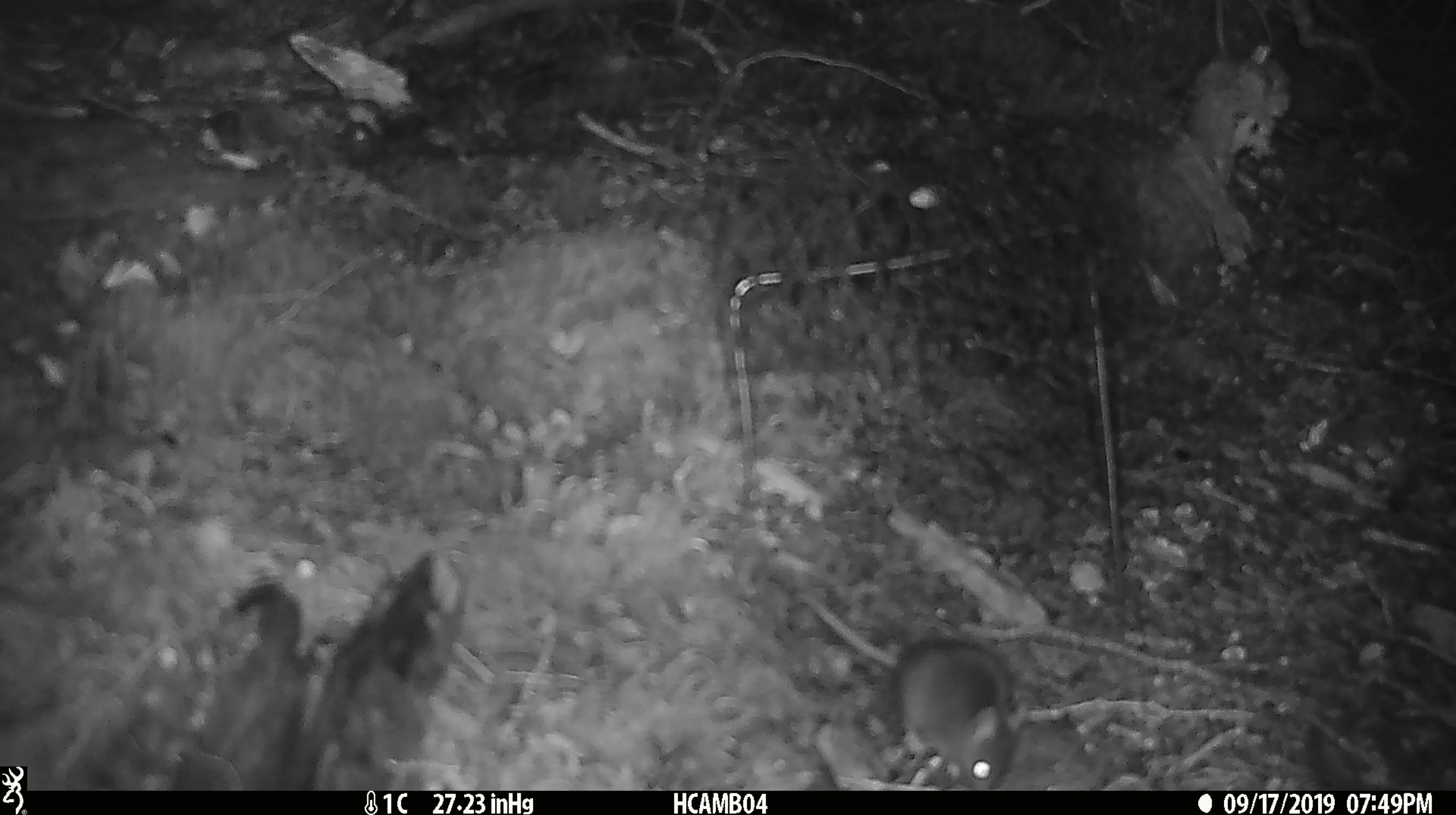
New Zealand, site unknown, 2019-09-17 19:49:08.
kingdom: Animalia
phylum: Chordata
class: Mammalia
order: Rodentia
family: Muridae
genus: Mus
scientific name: Mus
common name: mouse